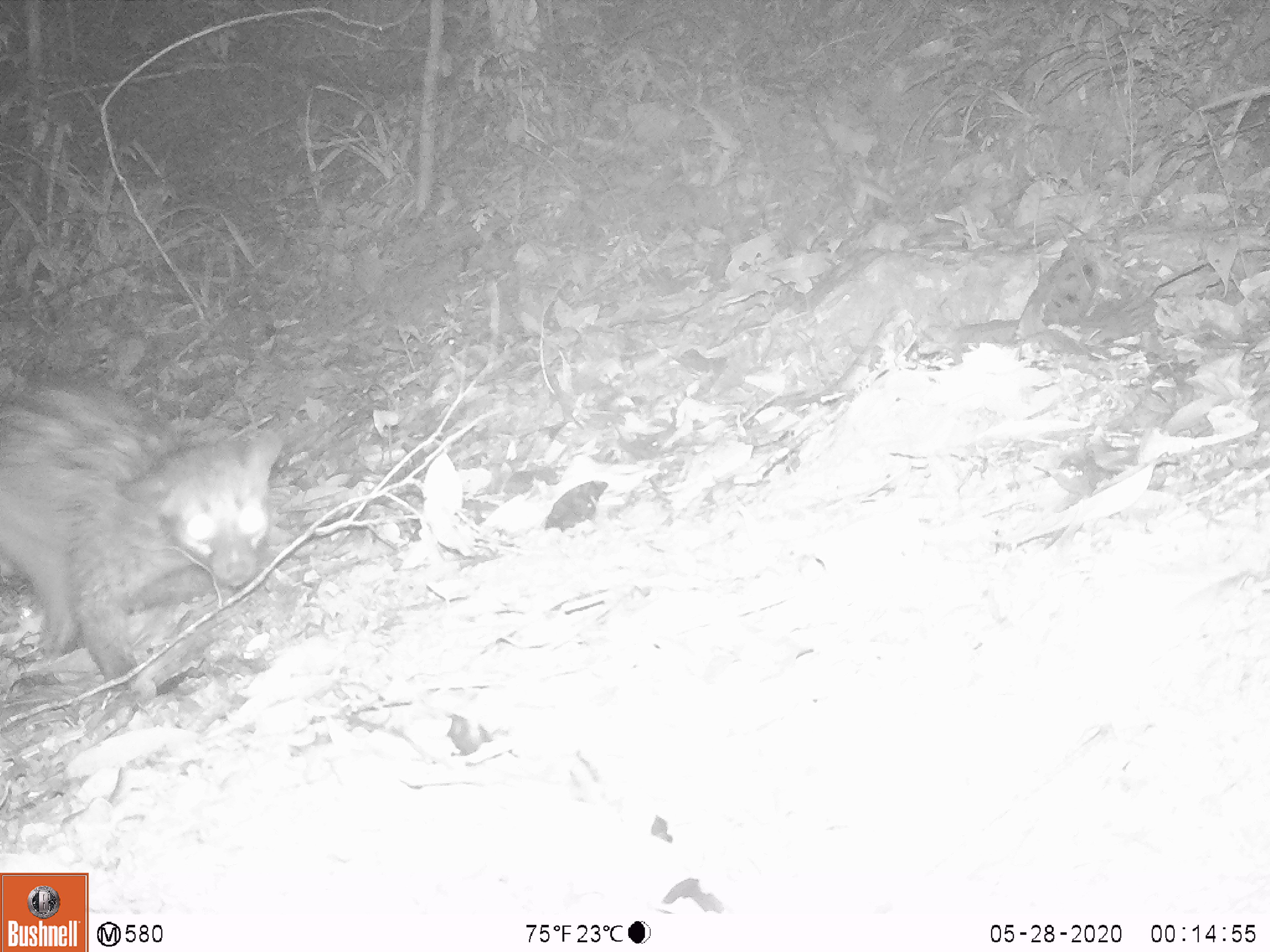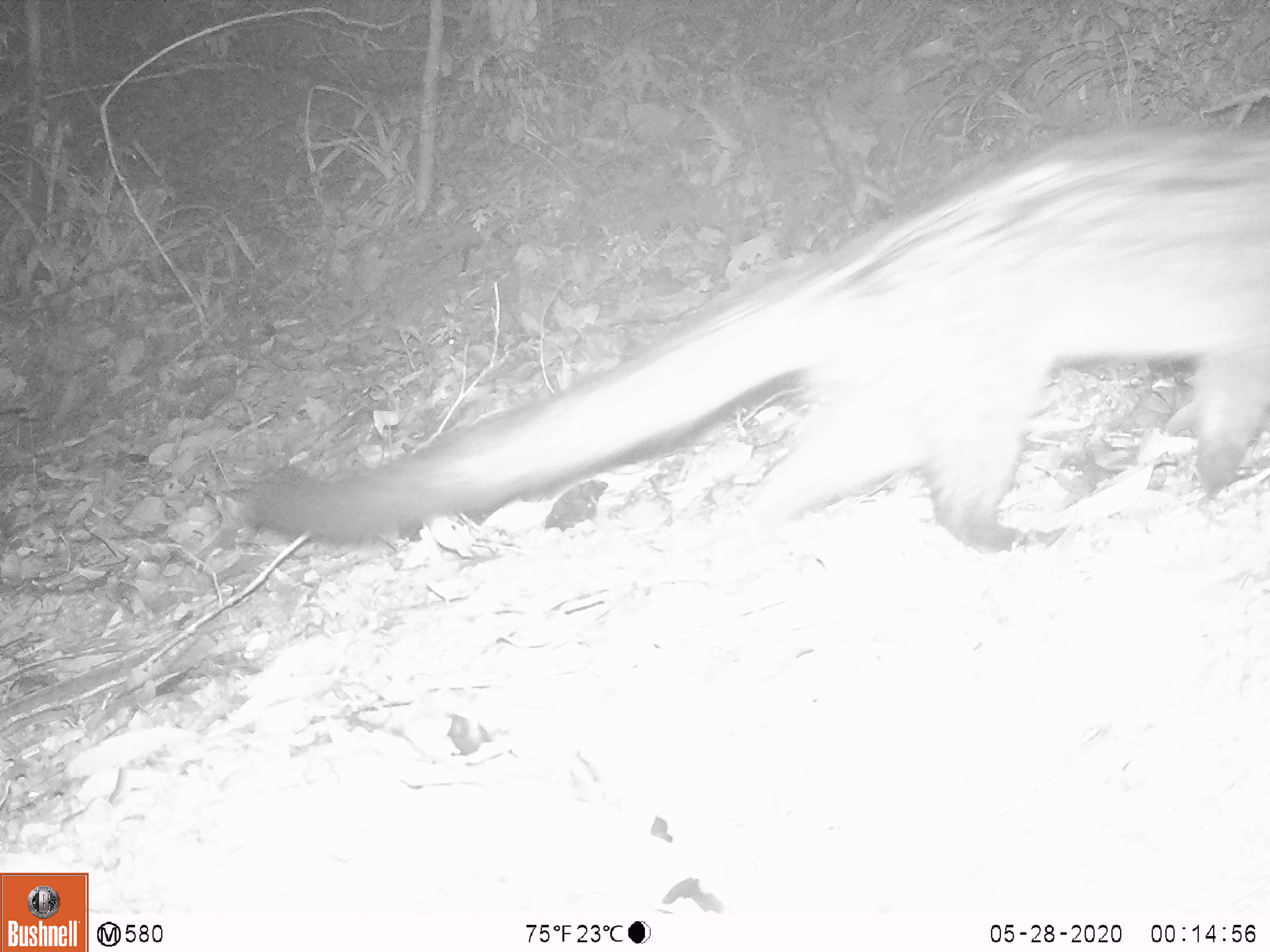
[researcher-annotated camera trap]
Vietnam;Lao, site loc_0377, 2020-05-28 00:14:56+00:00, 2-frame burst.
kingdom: Animalia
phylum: Chordata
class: Mammalia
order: Carnivora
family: Viverridae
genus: Paradoxurus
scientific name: Paradoxurus hermaphroditus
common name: common palm civet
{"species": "common palm civet (Paradoxurus hermaphroditus)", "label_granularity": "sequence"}